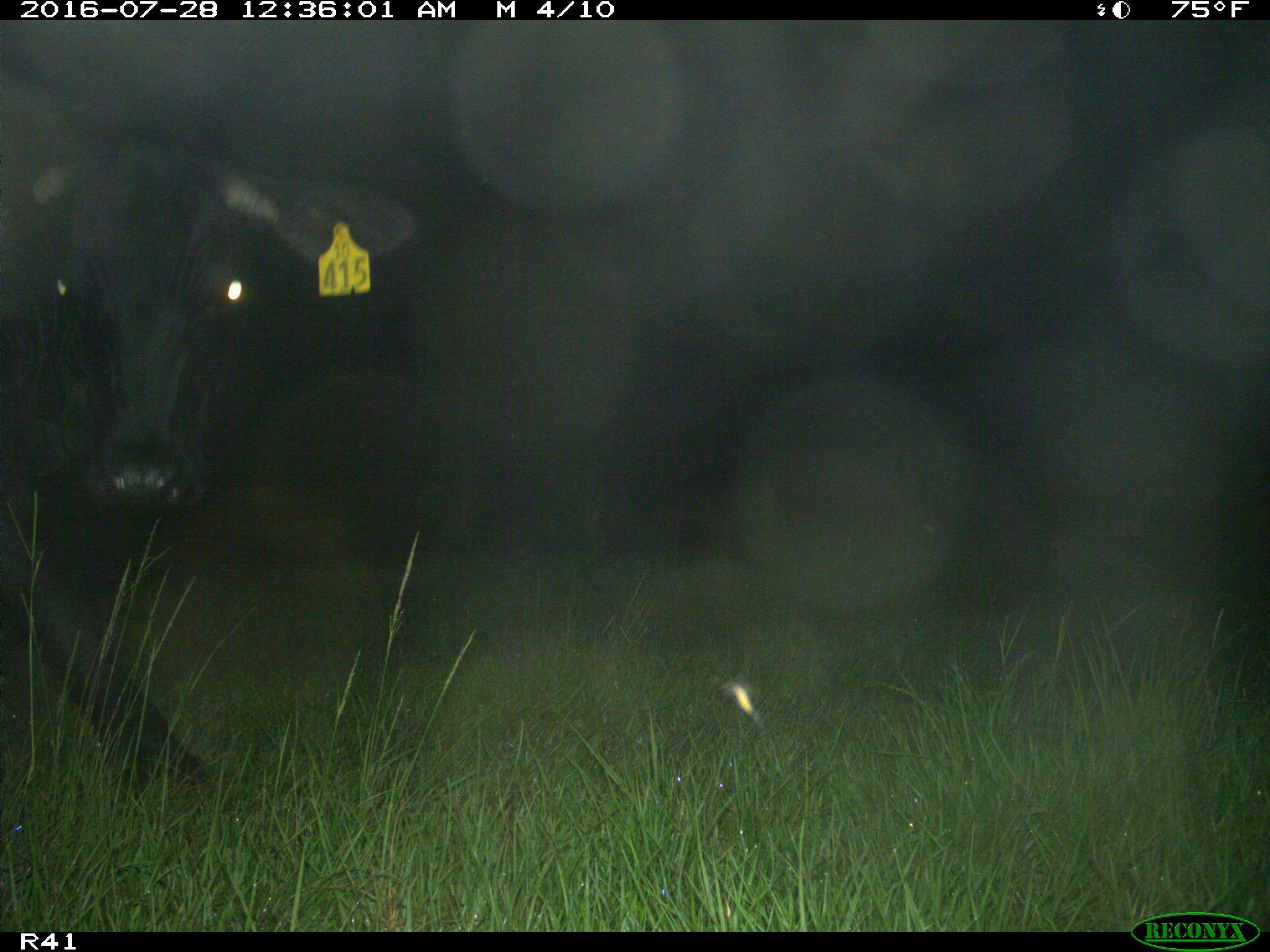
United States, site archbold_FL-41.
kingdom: Animalia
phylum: Chordata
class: Mammalia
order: Artiodactyla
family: Bovidae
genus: Bos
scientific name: Bos taurus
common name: domestic cow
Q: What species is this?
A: Bos taurus (domestic cow).